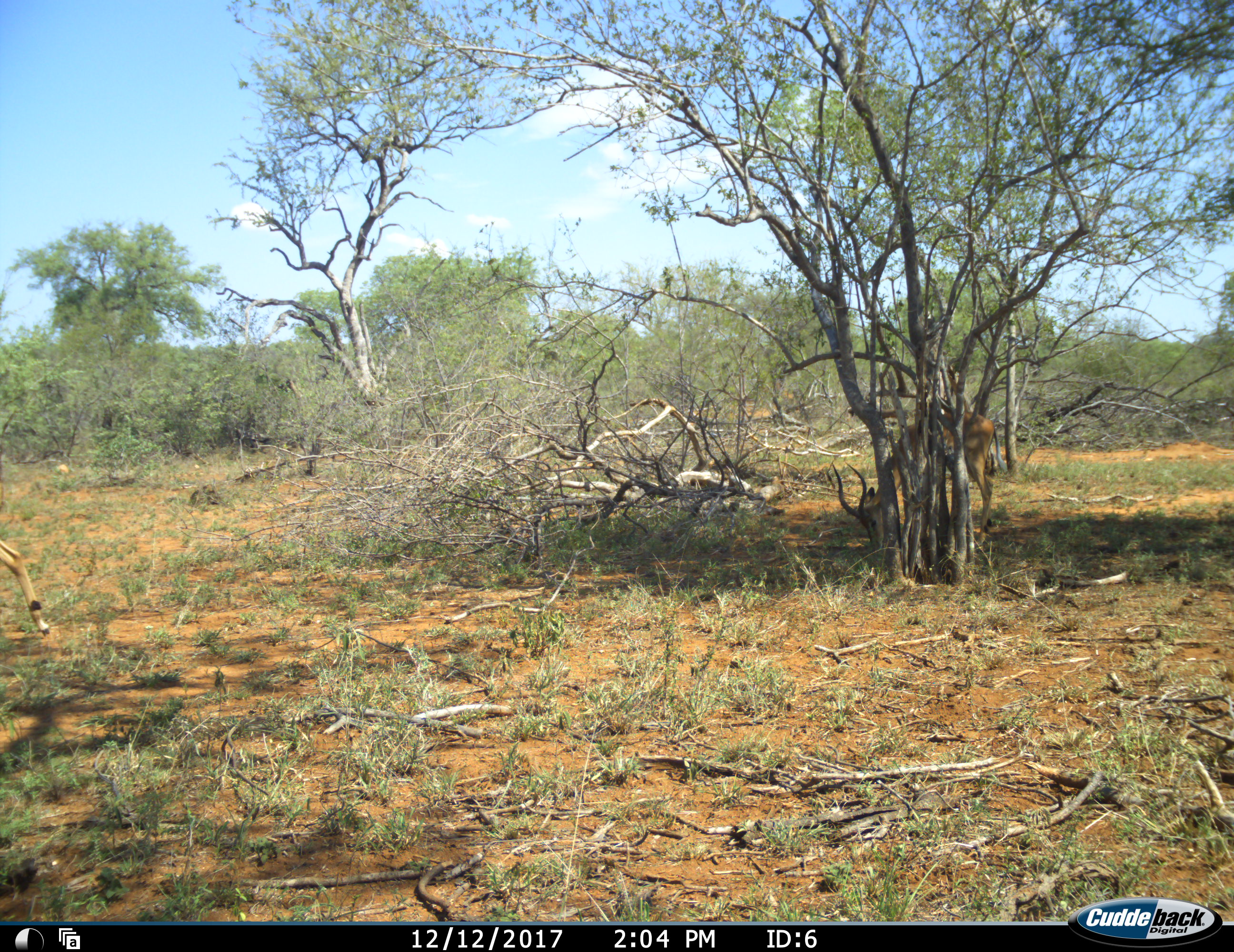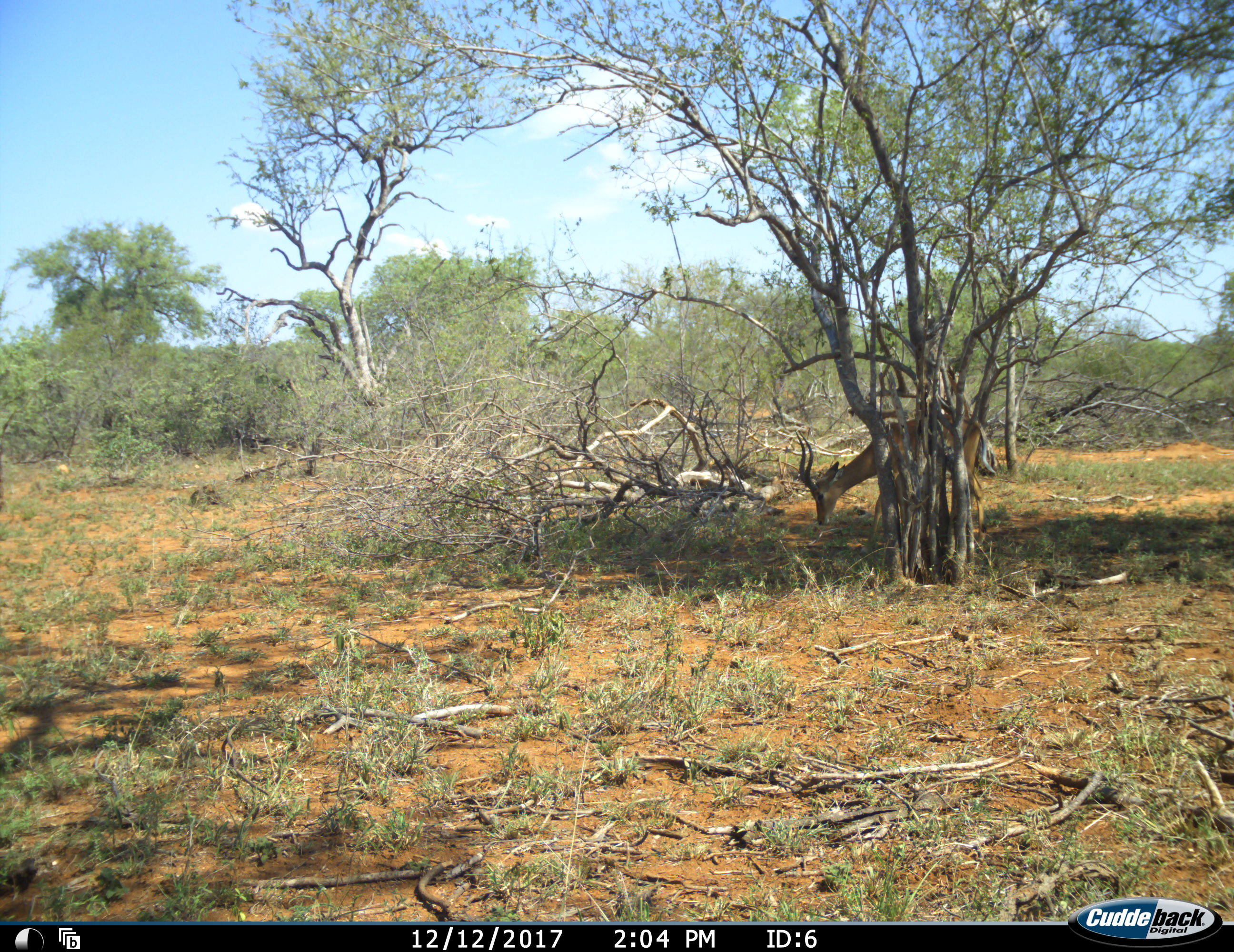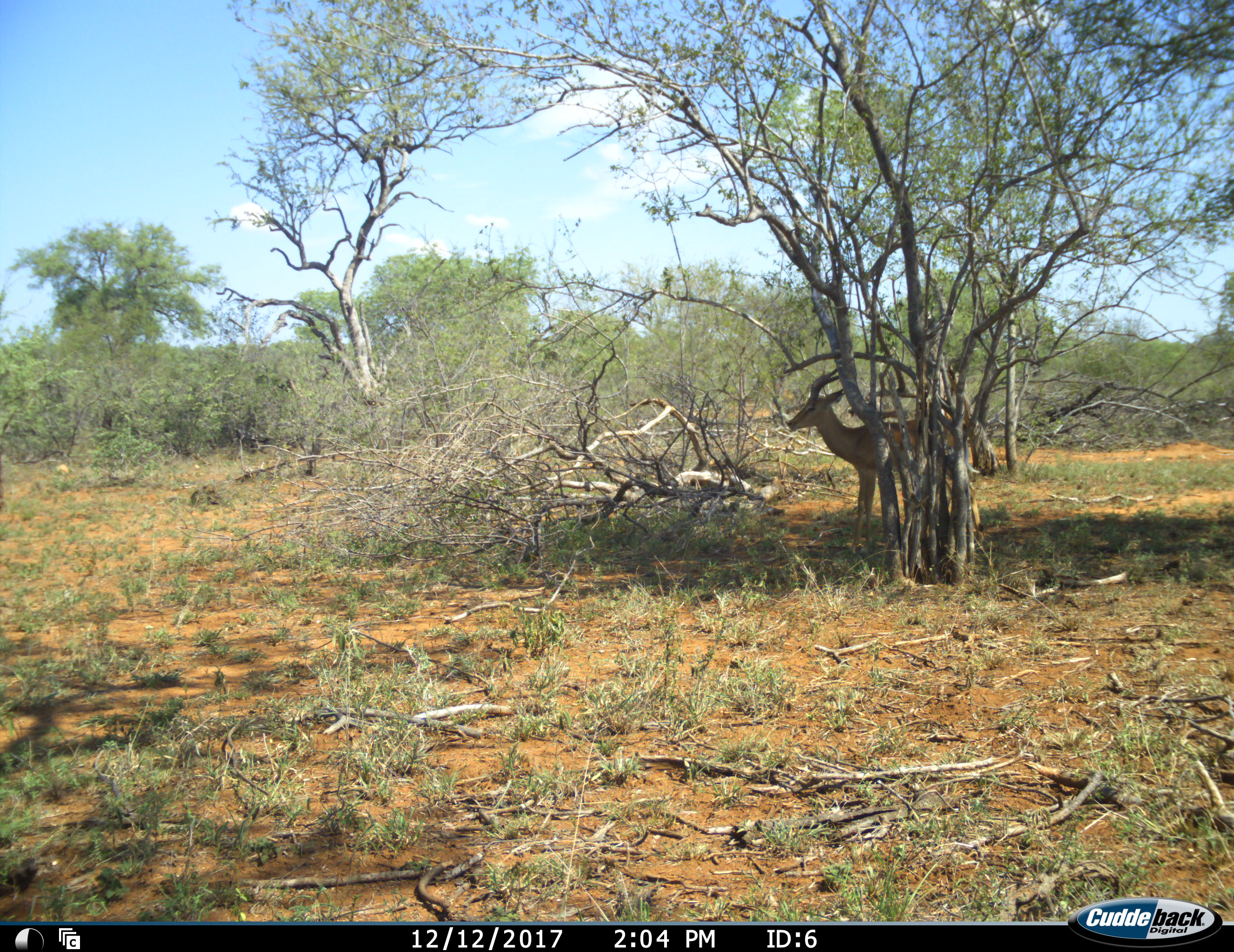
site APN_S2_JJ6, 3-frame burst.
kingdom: Animalia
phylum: Chordata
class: Mammalia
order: Artiodactyla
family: Bovidae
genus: Aepyceros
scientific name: Aepyceros melampus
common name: impala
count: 1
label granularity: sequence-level